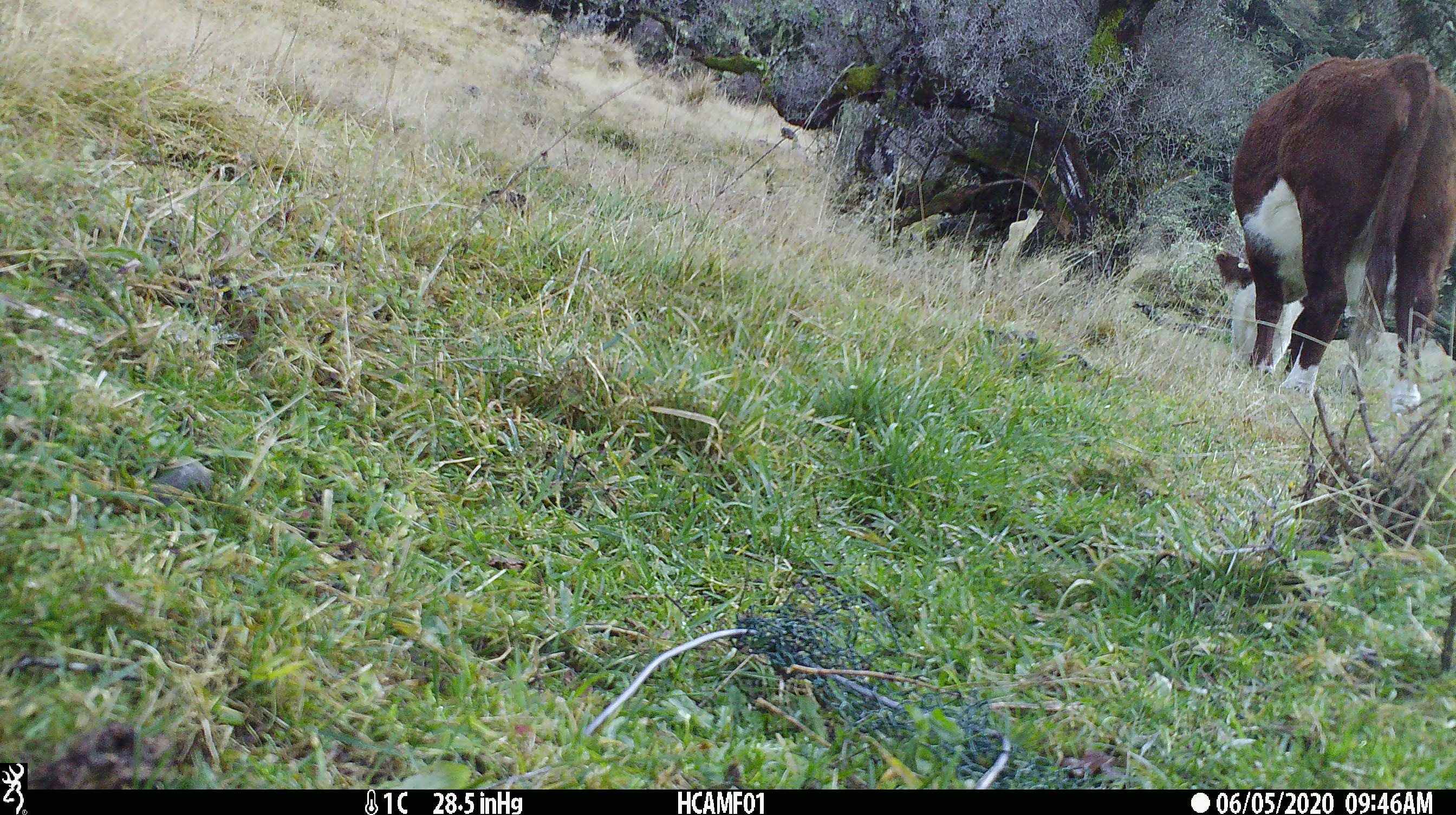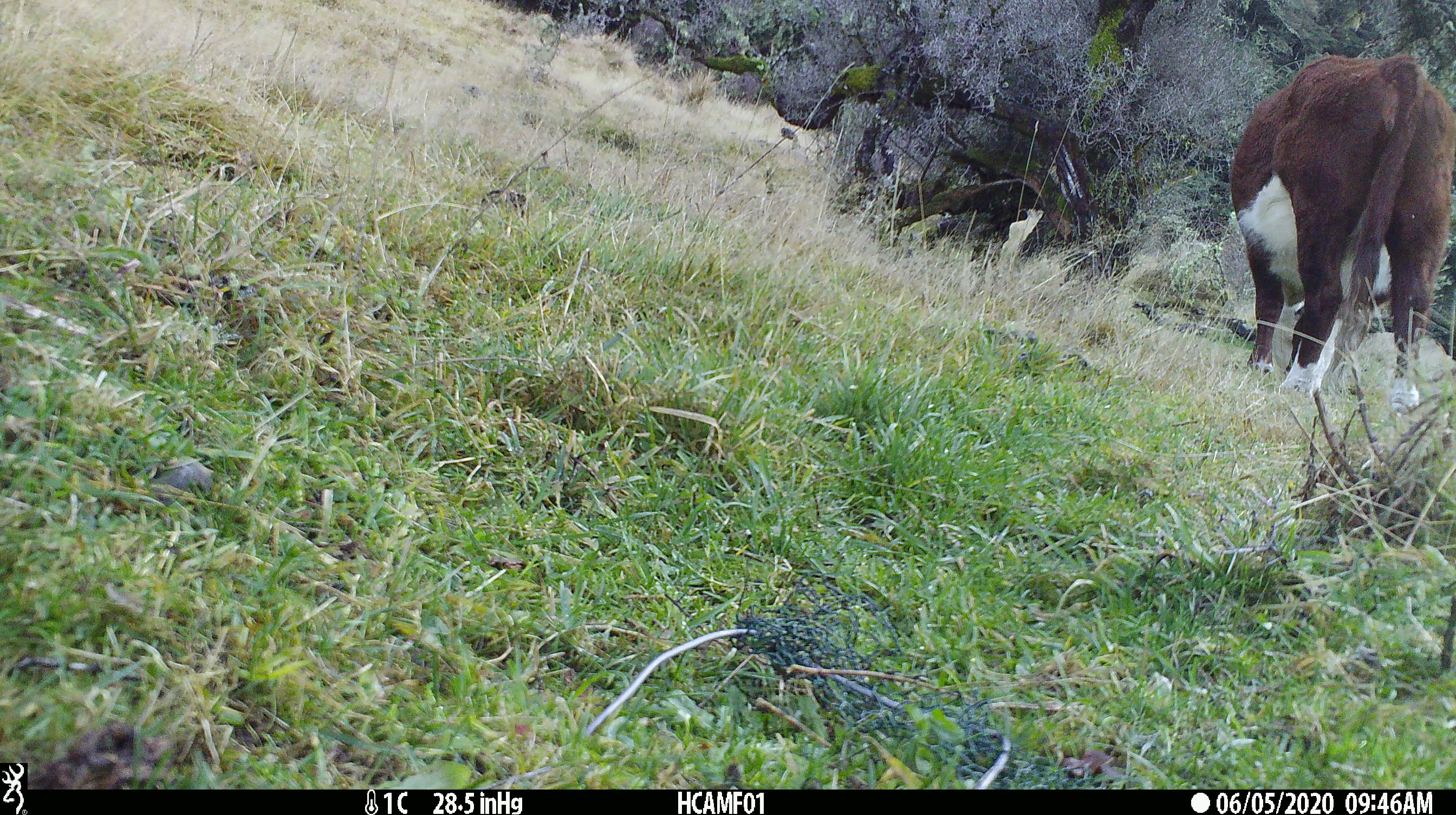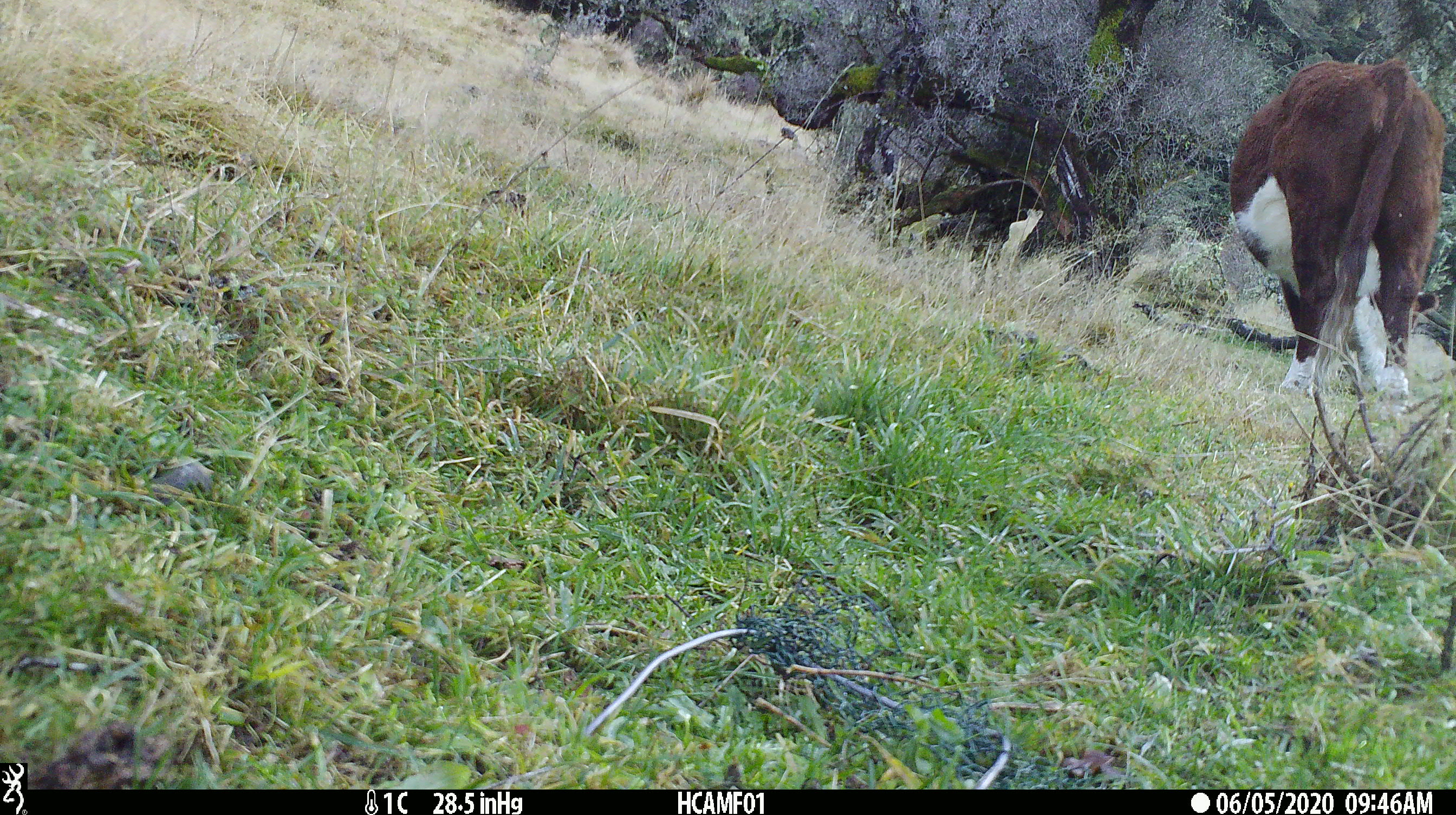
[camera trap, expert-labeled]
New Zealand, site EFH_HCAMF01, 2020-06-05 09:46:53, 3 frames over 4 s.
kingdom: Animalia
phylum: Chordata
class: Mammalia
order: Artiodactyla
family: Bovidae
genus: Bos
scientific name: Bos taurus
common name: domestic cow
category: cow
Cow (domestic cow) (Bos taurus).